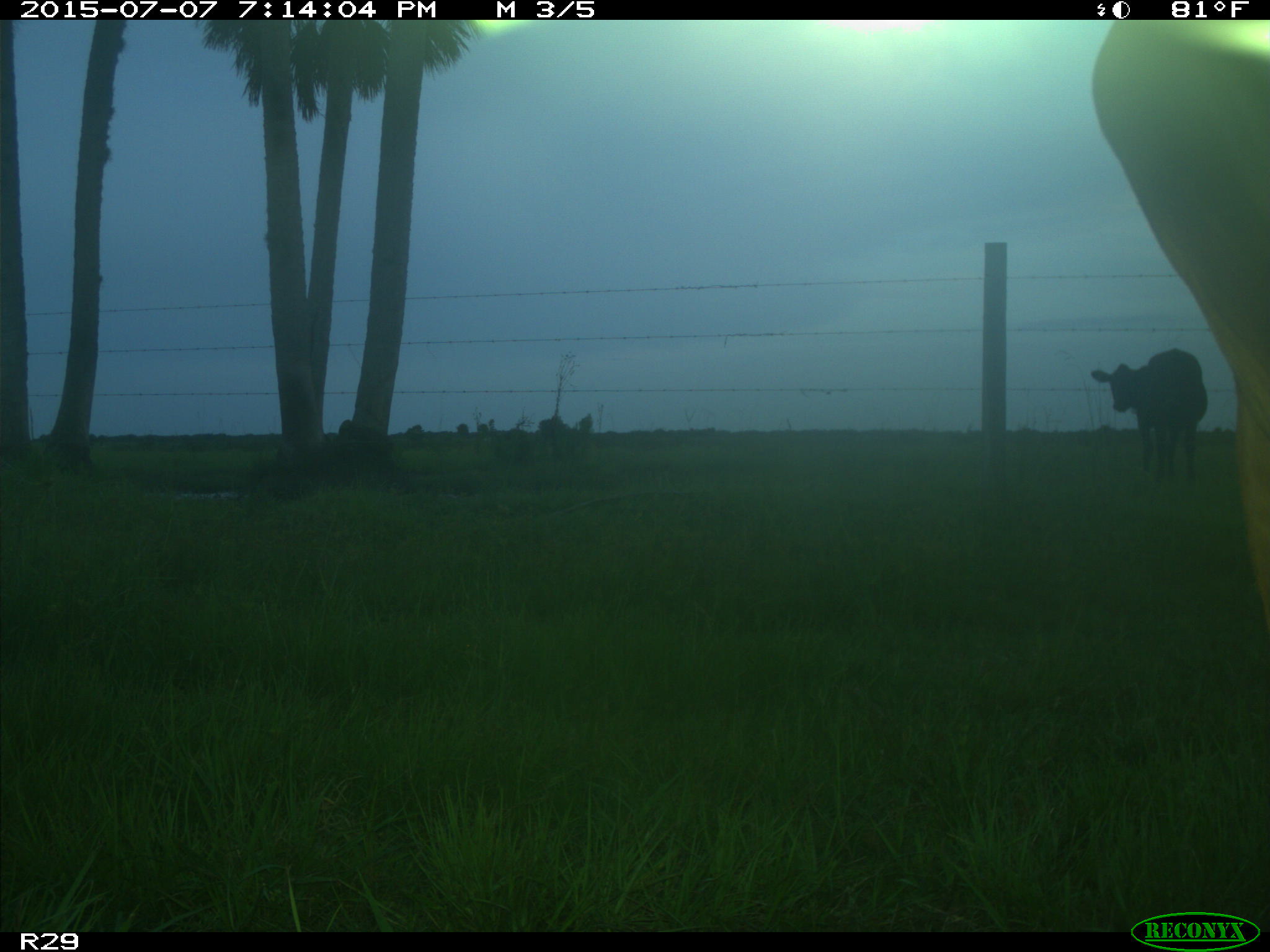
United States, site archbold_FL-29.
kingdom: Animalia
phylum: Chordata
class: Mammalia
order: Artiodactyla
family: Bovidae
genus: Bos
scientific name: Bos taurus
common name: domestic cow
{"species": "Bos taurus (domestic cow)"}